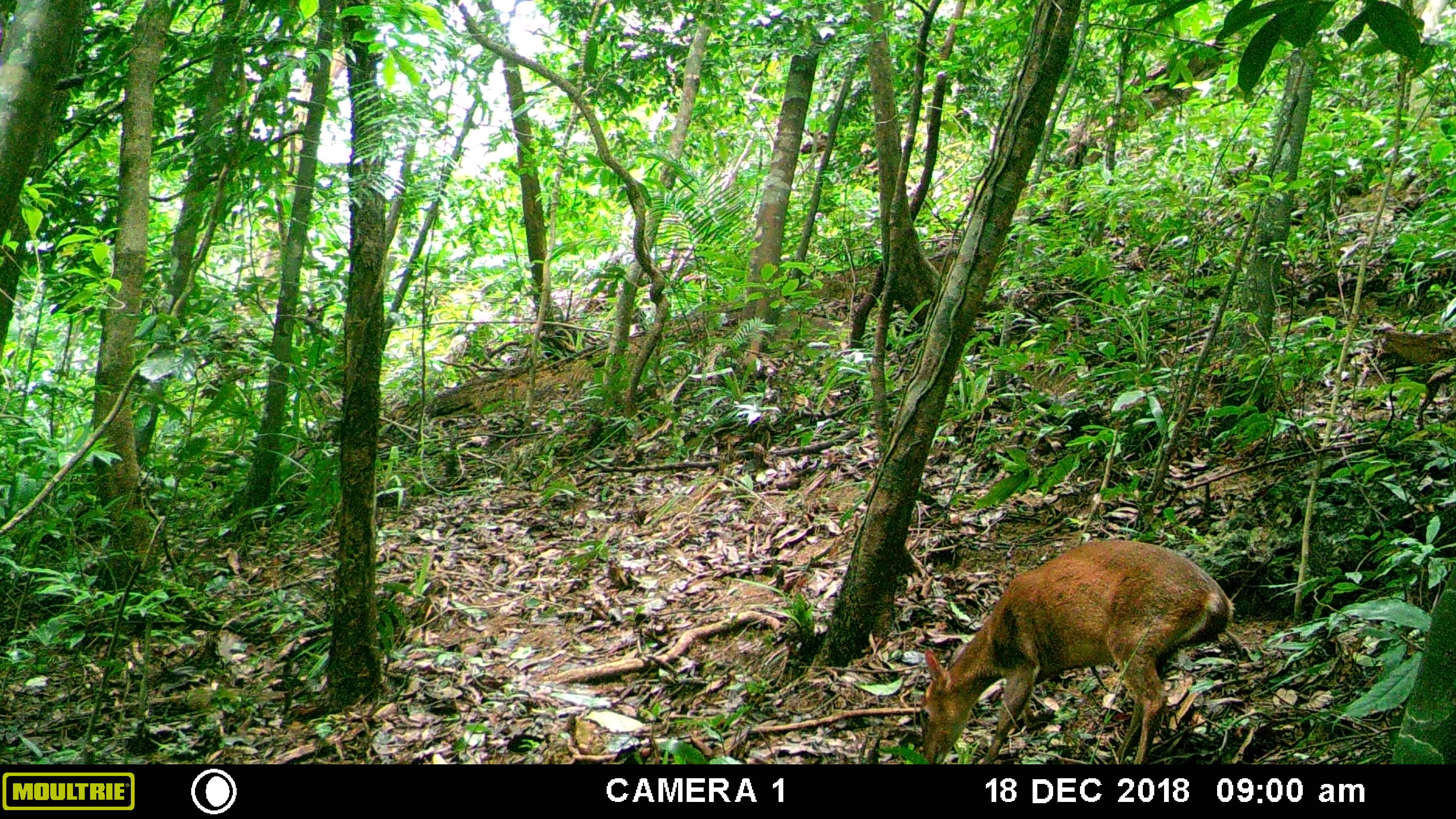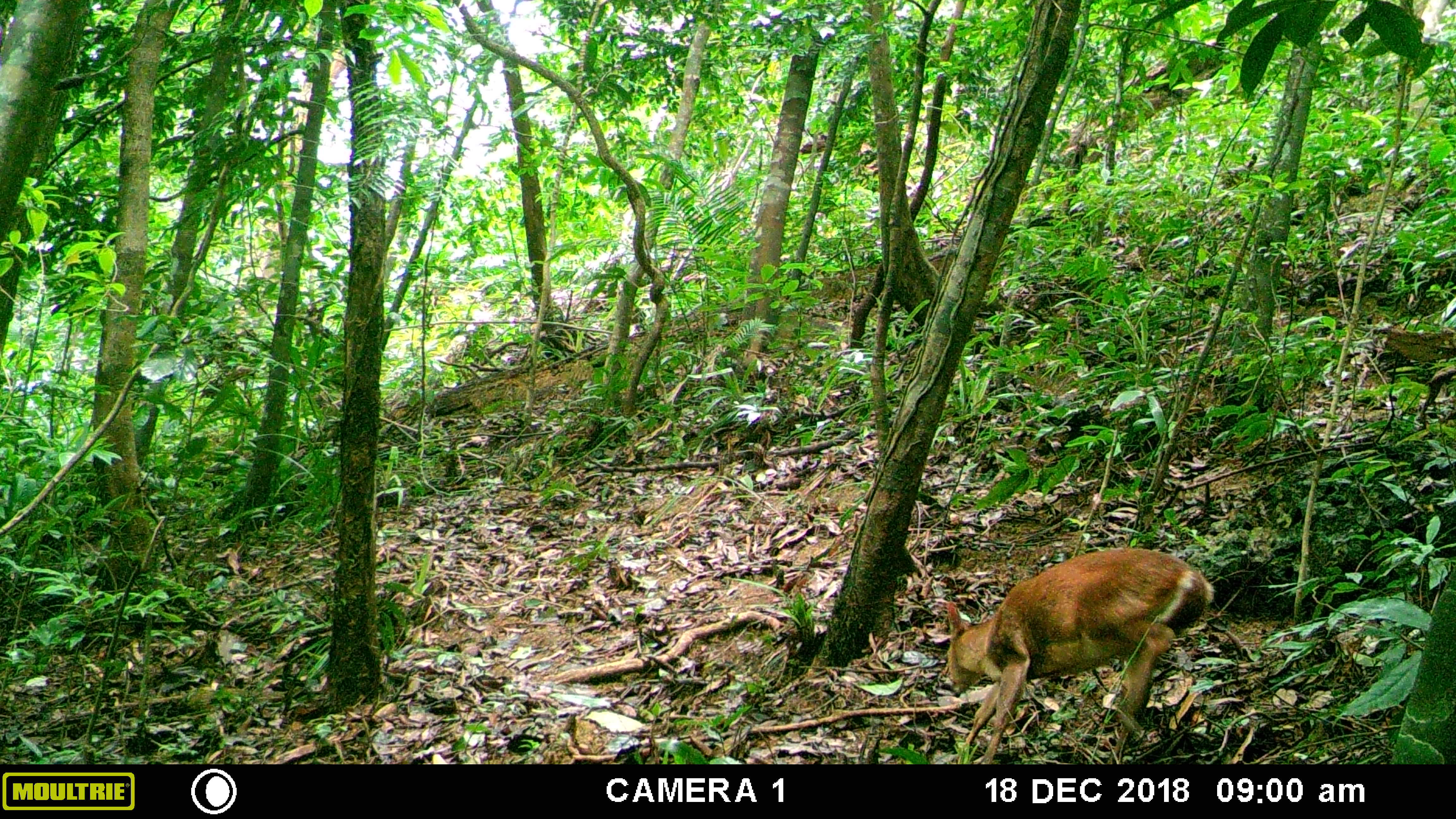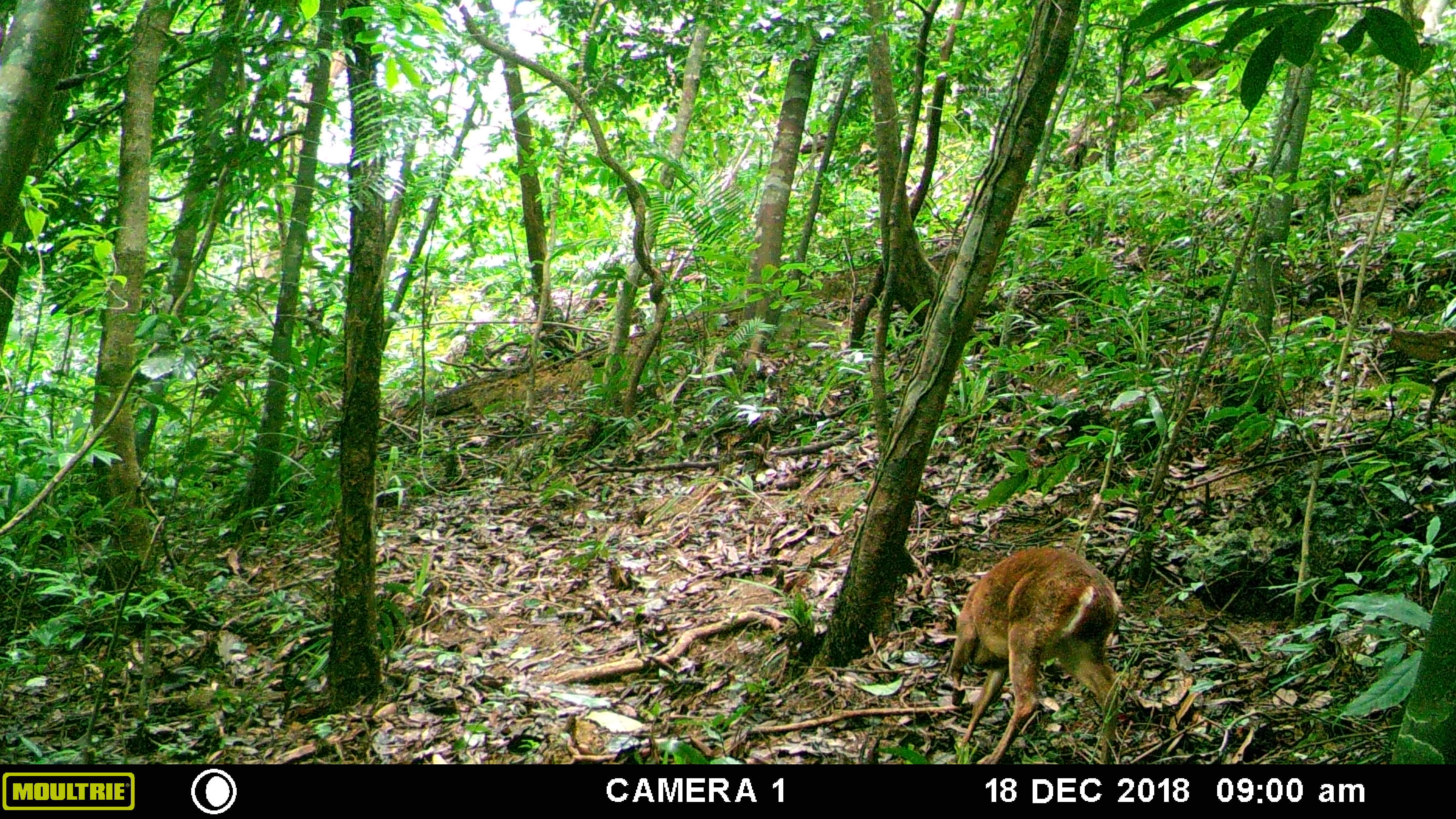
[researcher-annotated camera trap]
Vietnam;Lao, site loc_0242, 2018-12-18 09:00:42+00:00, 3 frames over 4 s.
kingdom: Animalia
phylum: Chordata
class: Mammalia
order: Artiodactyla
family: Cervidae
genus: Muntiacus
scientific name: Muntiacus vuquangensis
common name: large-antlered muntjac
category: large antlered muntjac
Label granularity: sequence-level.